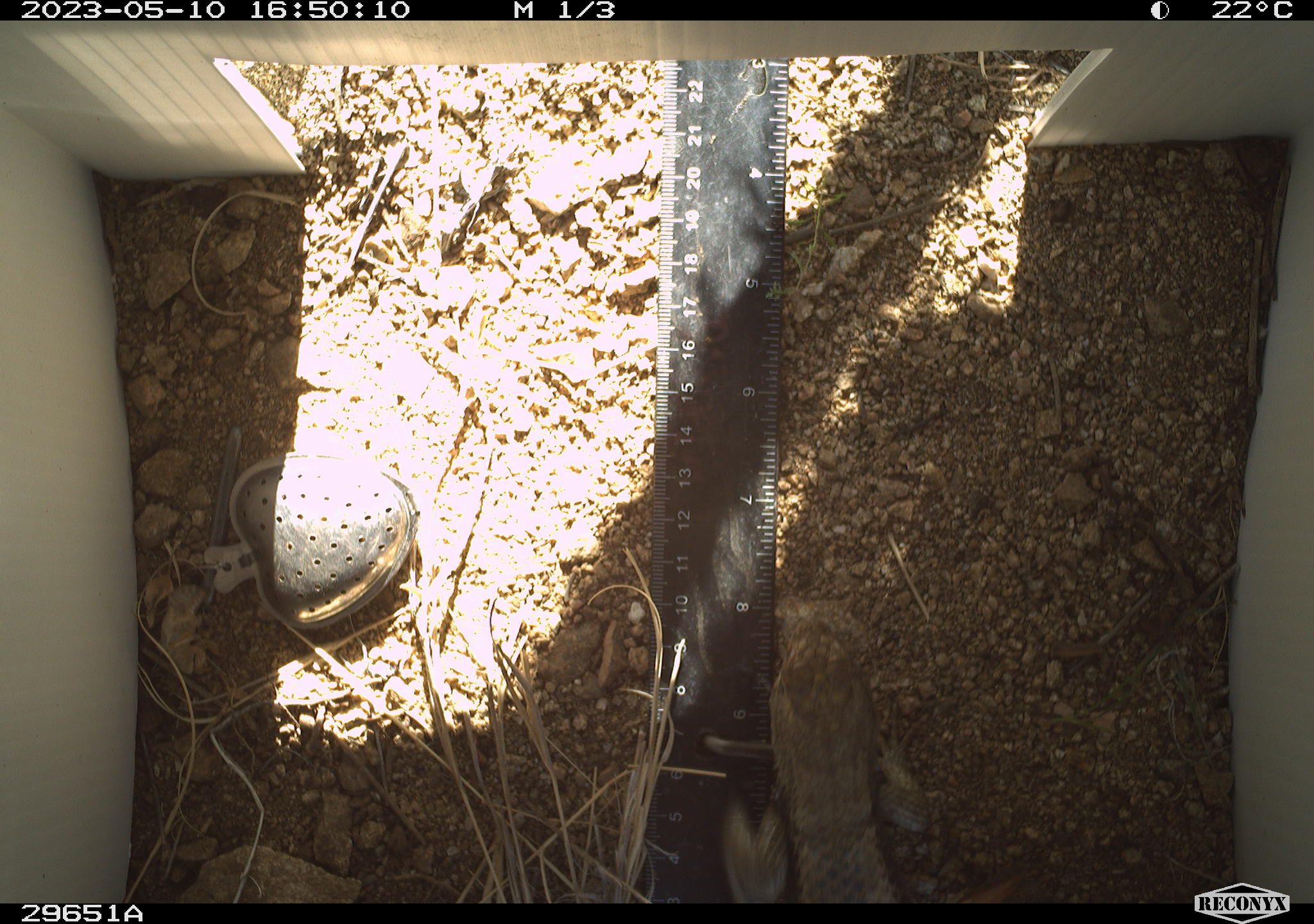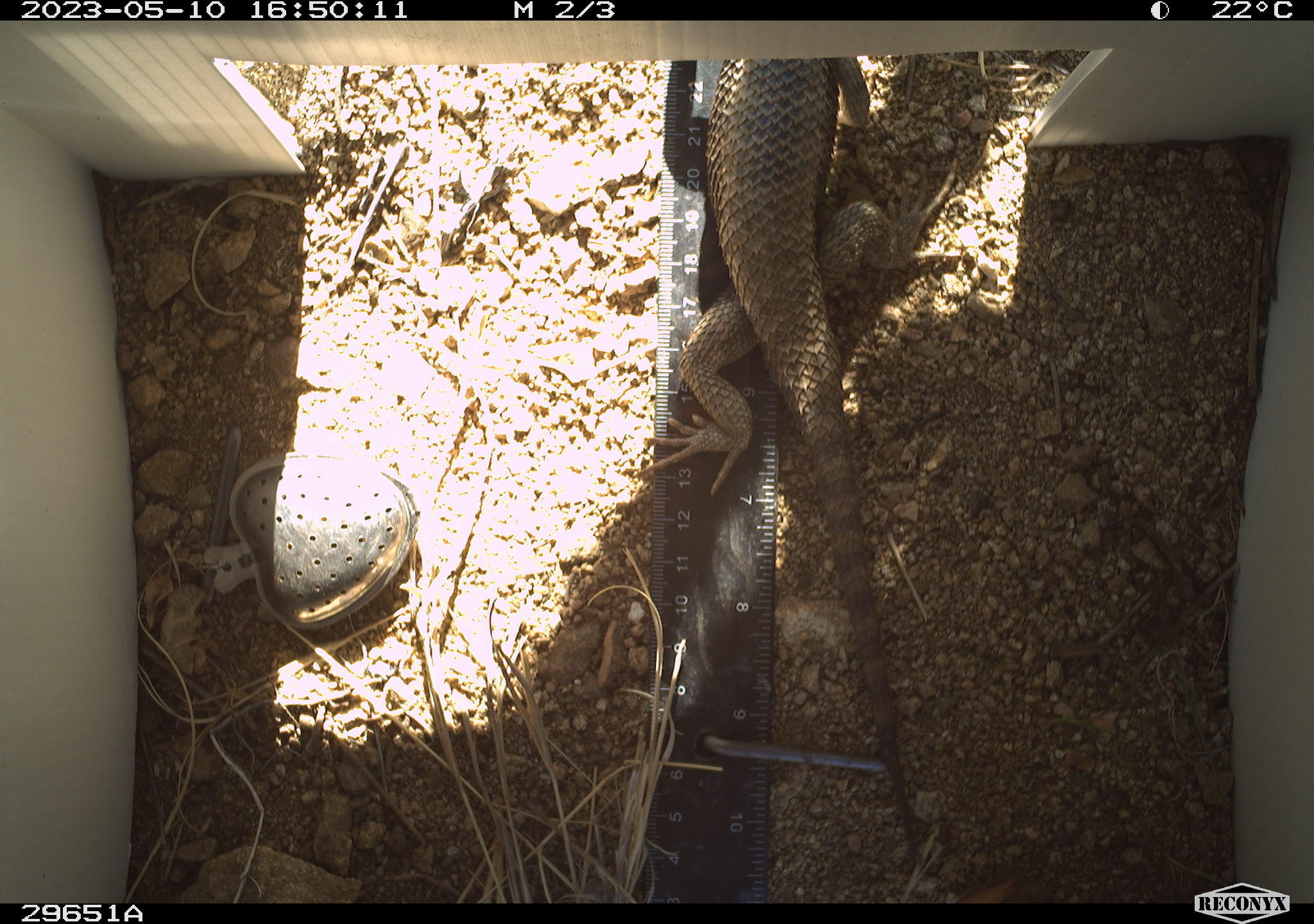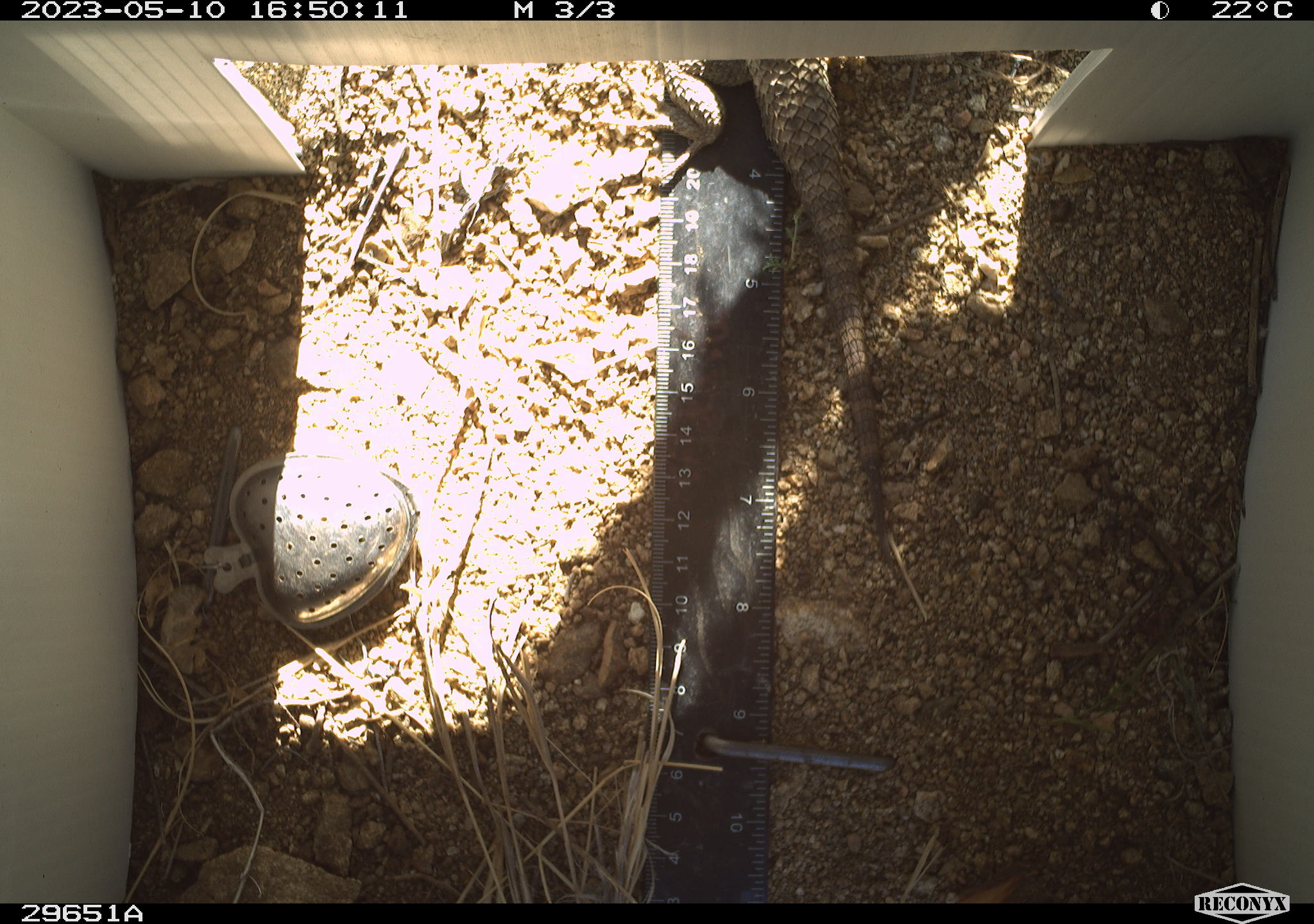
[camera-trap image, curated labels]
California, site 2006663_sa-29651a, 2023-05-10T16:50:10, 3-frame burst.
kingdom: Animalia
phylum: Chordata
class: Reptilia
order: Squamata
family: Phrynosomatidae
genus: Sceloporus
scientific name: Sceloporus uniformis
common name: yellow-backed spiny lizard